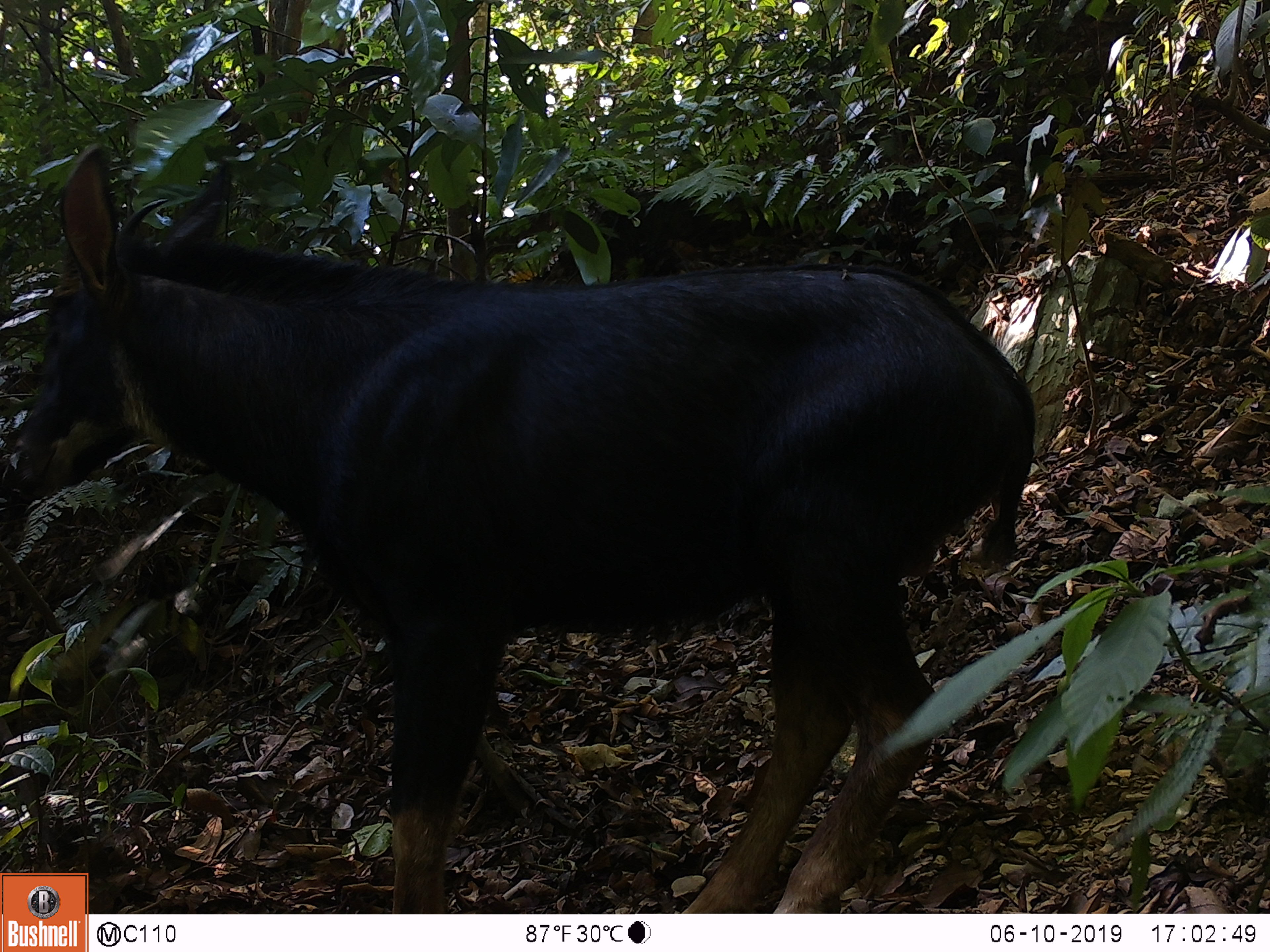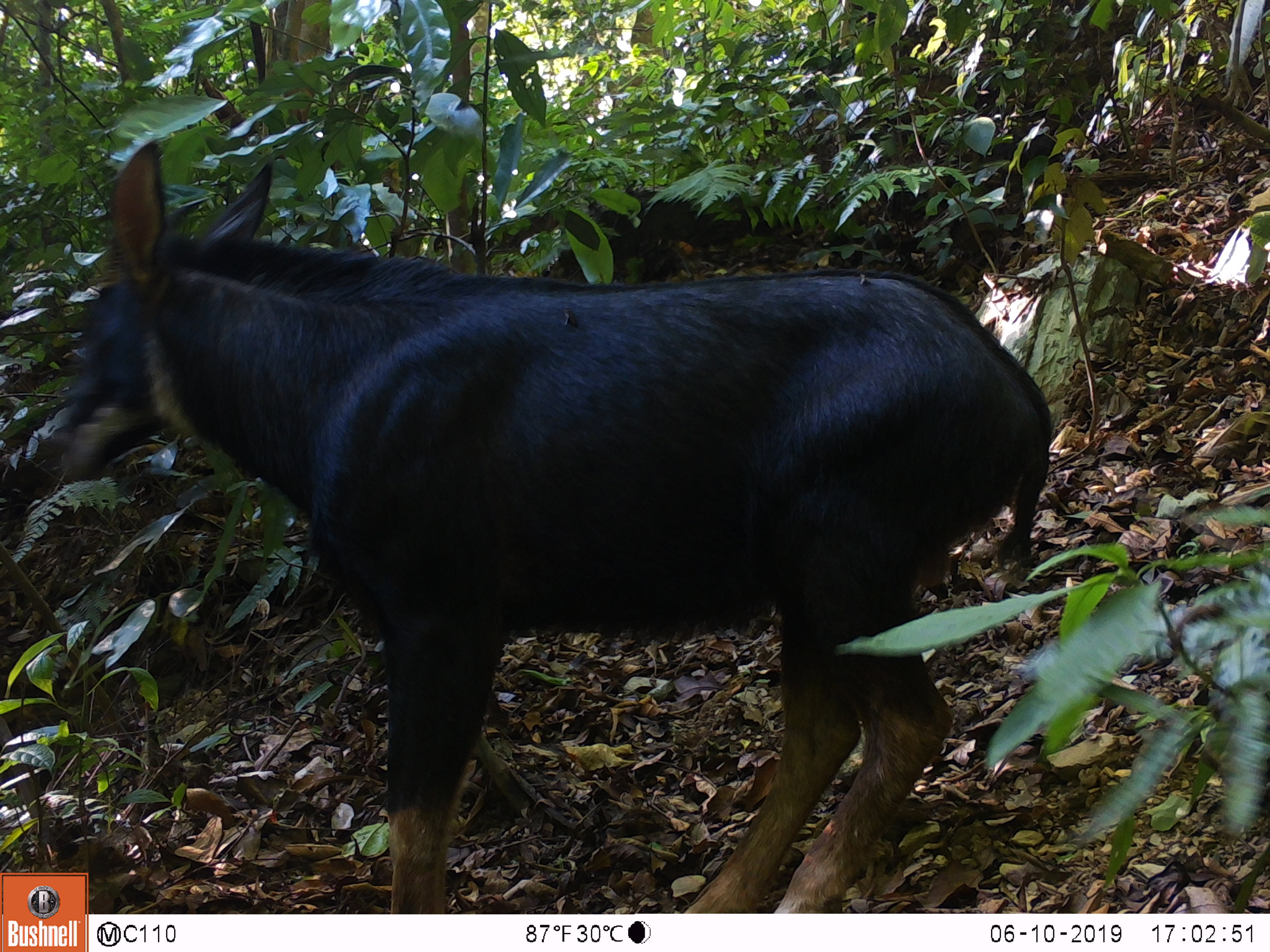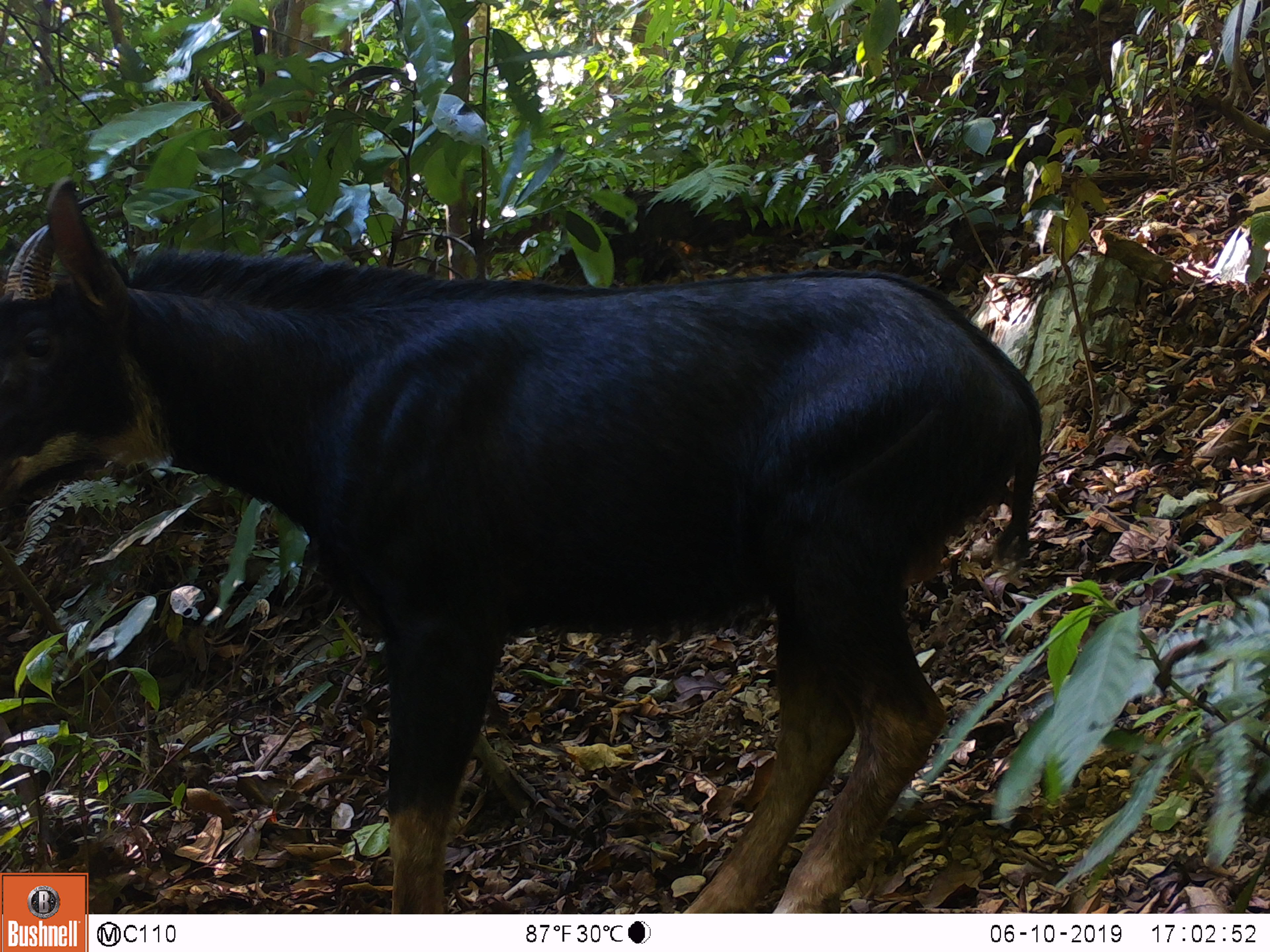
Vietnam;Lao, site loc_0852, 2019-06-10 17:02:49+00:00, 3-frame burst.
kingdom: Animalia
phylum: Chordata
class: Mammalia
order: Artiodactyla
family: Bovidae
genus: Capricornis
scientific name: Capricornis sumatraensis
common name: chinese serow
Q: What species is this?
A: Chinese serow (Capricornis sumatraensis).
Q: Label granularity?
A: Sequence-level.